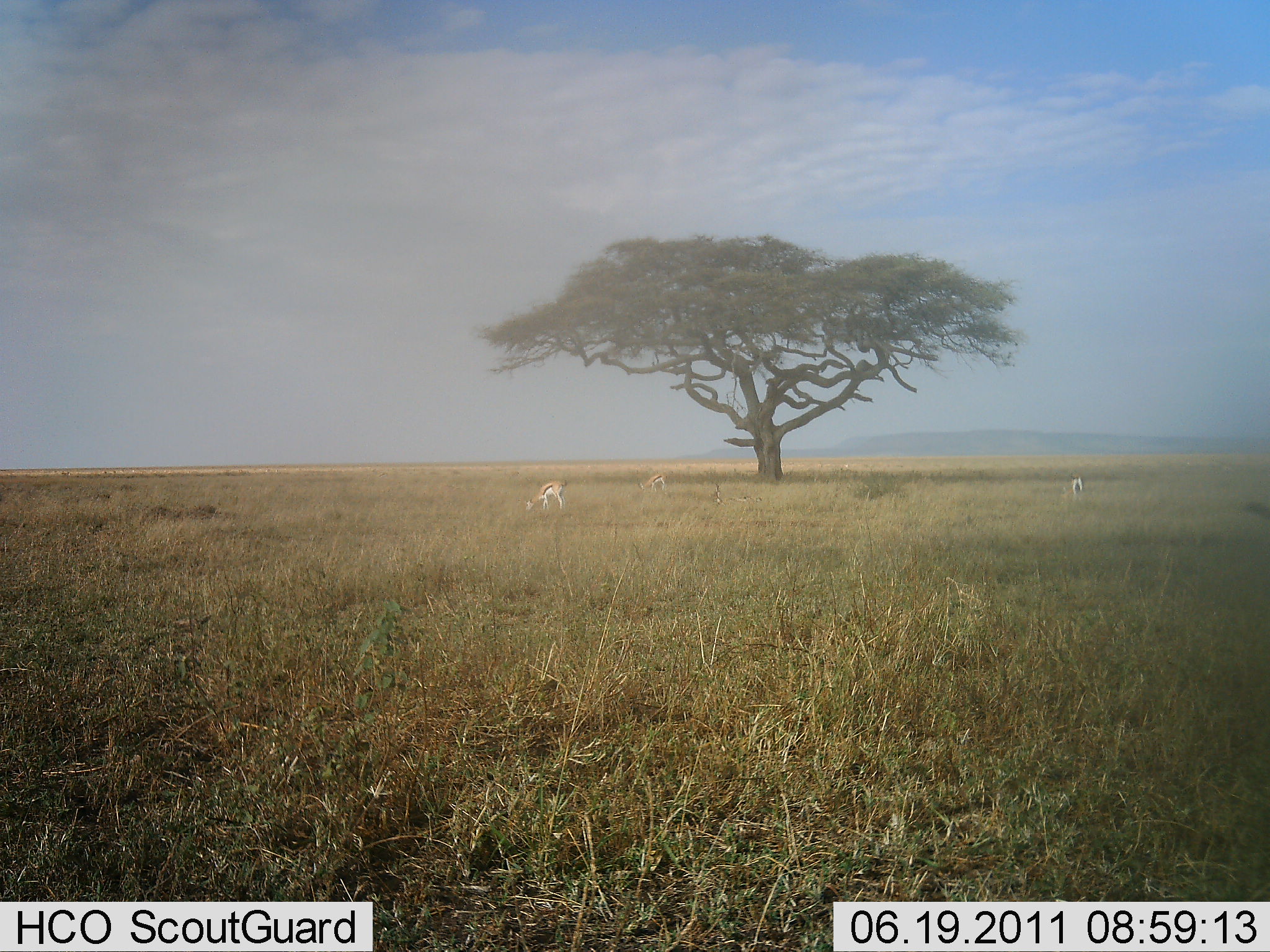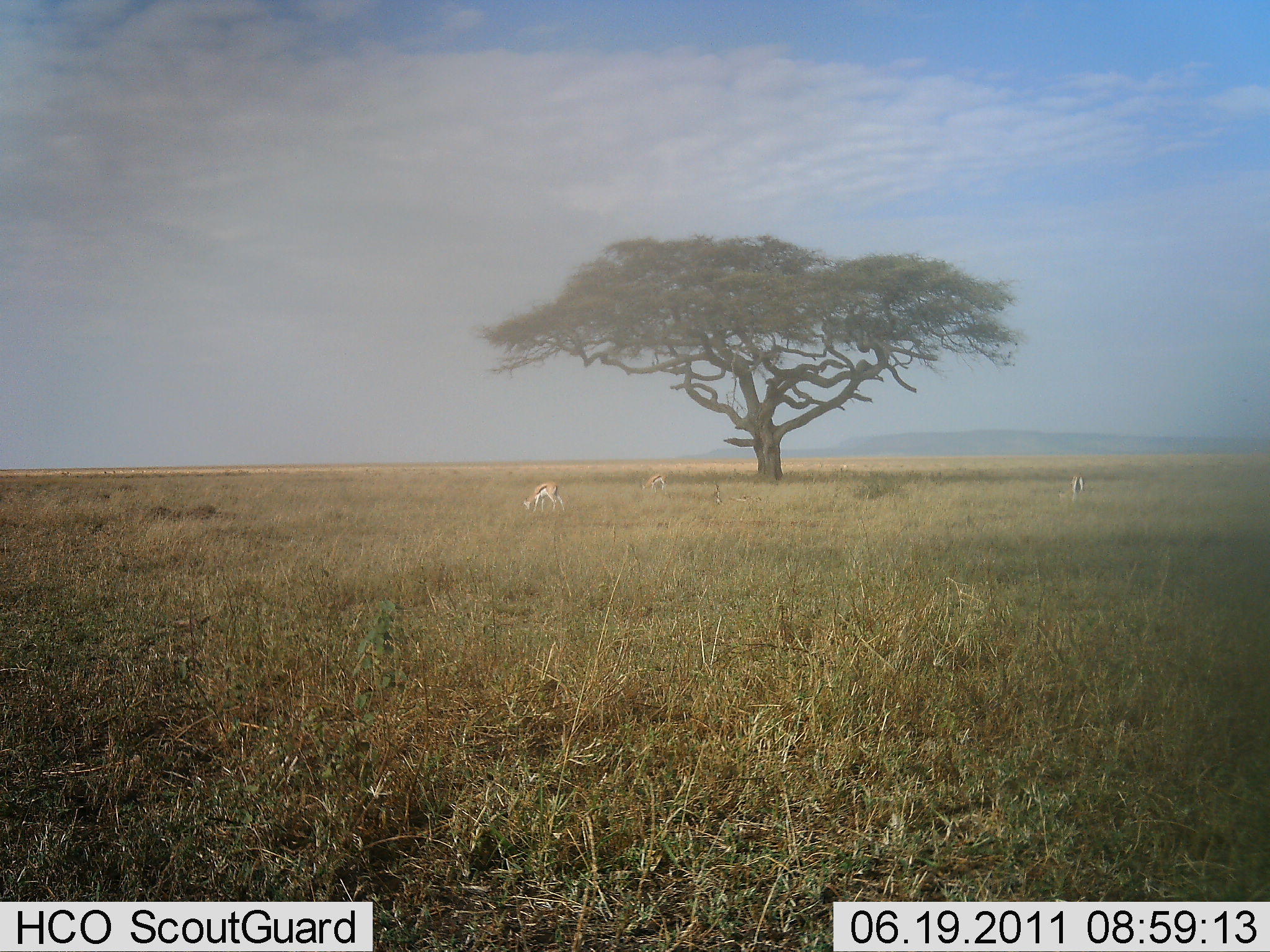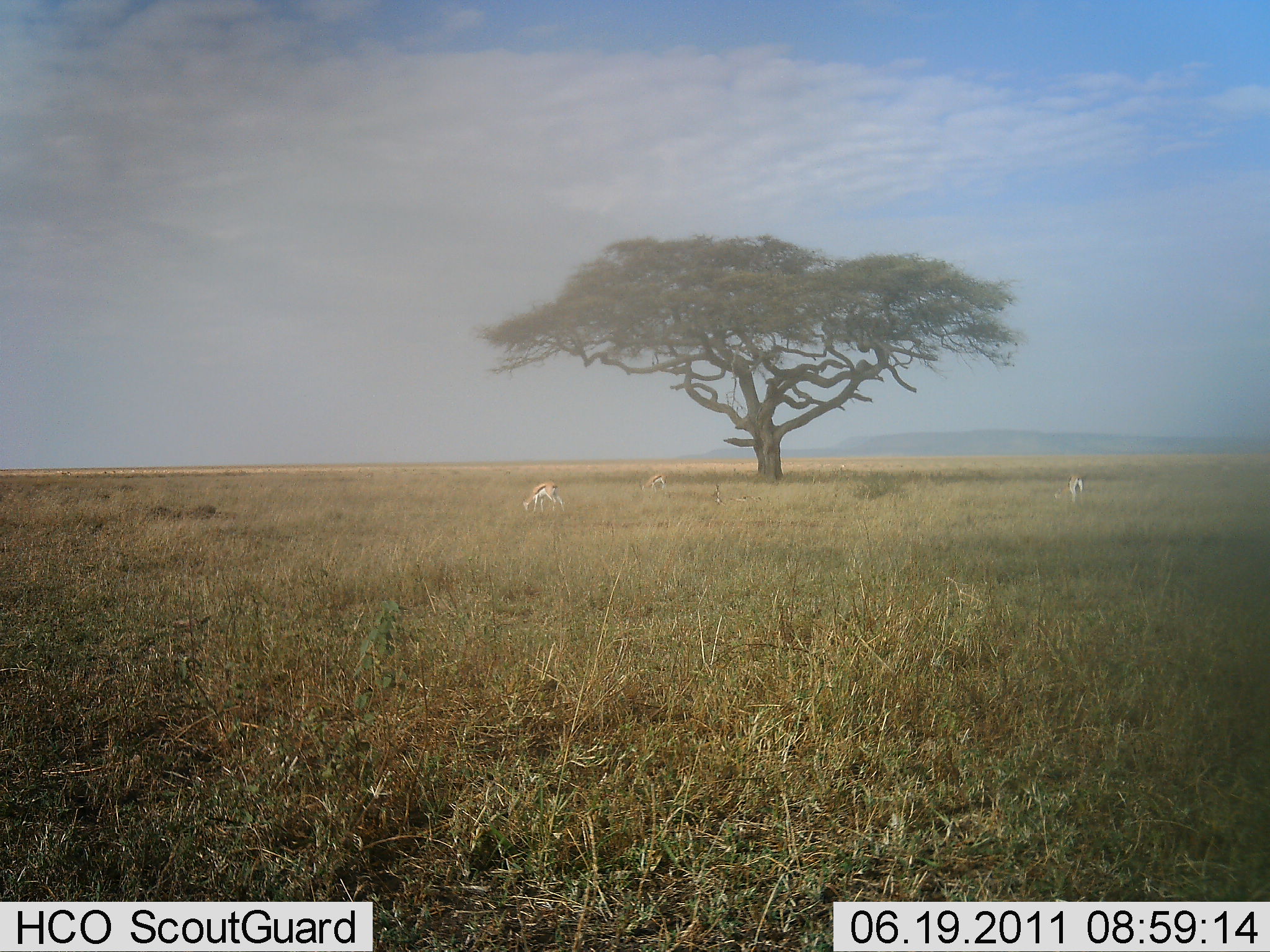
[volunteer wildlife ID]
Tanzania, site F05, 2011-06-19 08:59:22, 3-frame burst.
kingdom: Animalia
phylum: Chordata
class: Mammalia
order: Artiodactyla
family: Bovidae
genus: Eudorcas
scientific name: Eudorcas thomsonii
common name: thomson's gazelle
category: gazellethomsons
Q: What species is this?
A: Gazellethomsons (thomson's gazelle) (Eudorcas thomsonii).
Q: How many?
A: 3.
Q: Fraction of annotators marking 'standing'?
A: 42%.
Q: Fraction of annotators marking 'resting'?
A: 0%.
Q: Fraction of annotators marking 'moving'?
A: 8%.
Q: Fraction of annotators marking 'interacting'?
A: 0%.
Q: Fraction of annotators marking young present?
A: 0%.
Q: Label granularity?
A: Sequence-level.